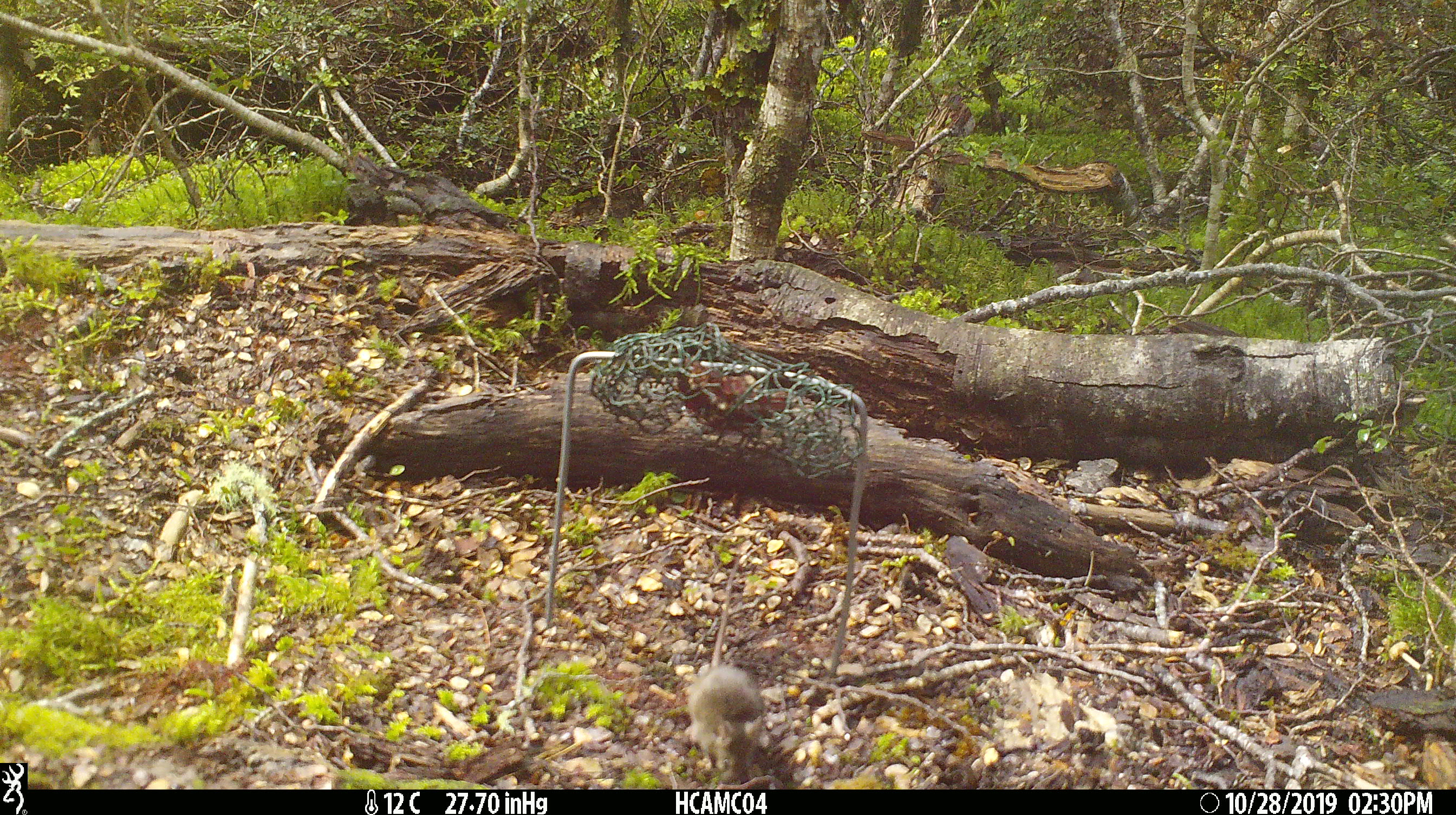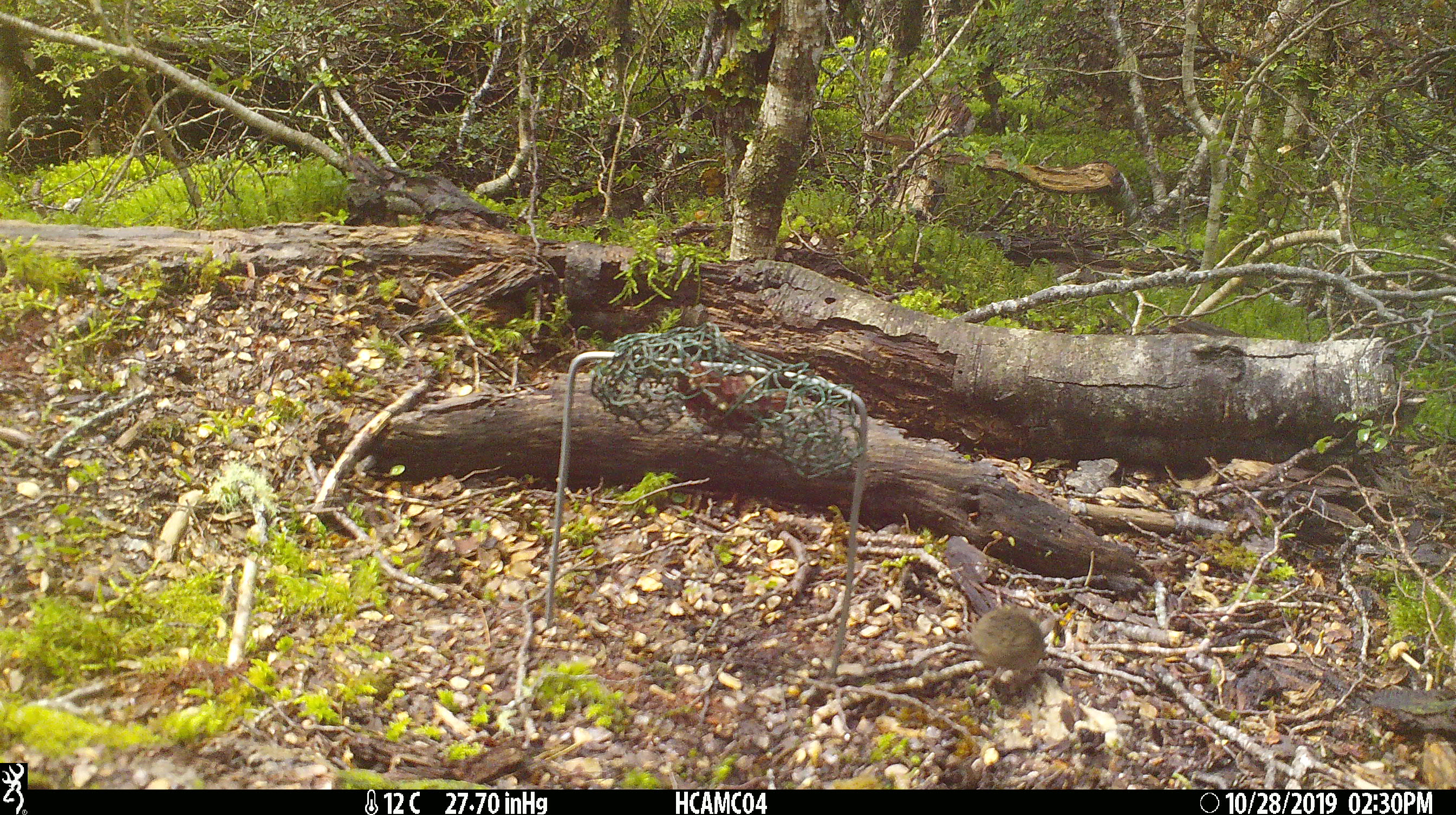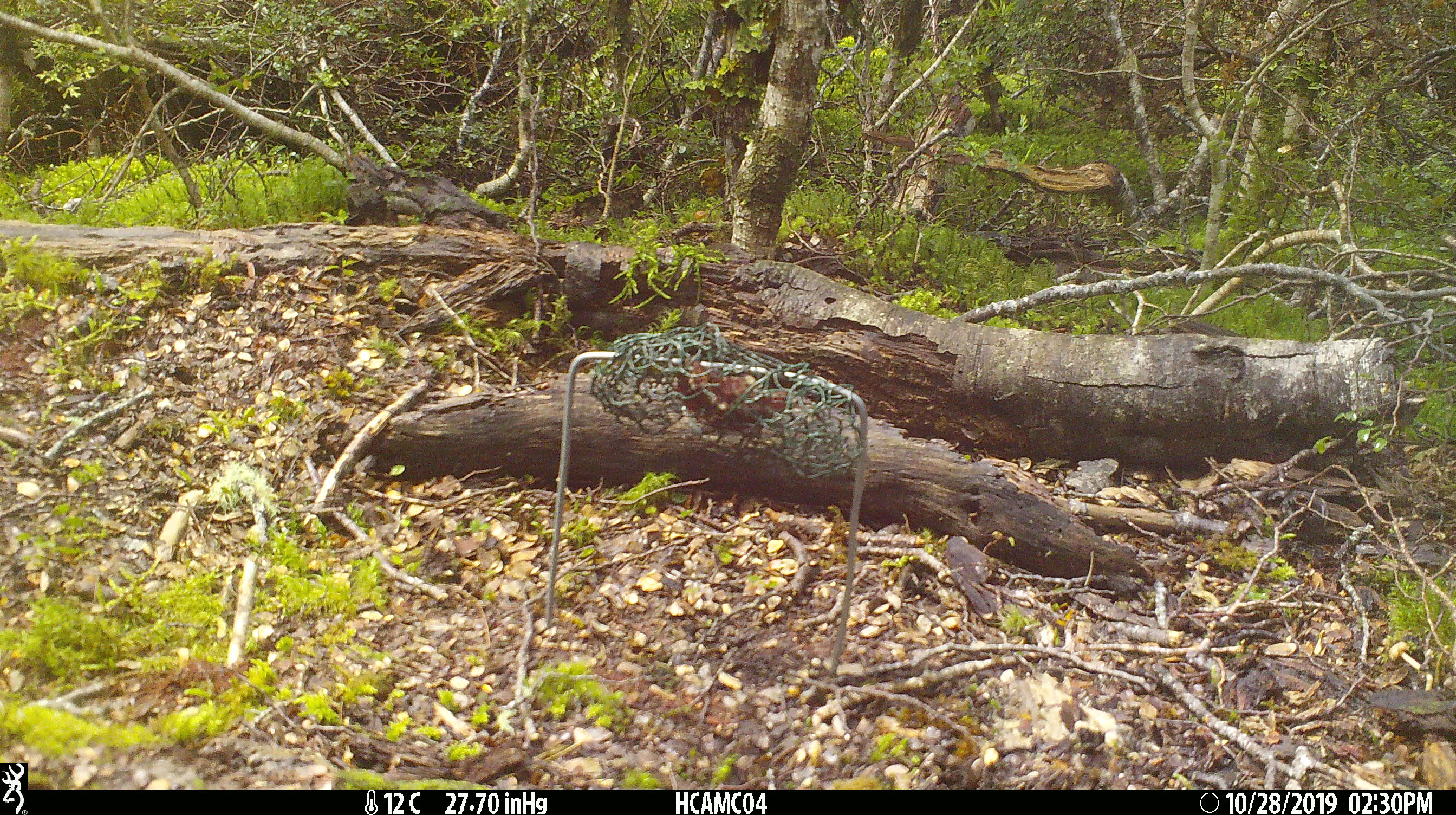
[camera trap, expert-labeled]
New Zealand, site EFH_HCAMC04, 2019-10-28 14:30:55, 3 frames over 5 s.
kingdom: Animalia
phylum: Chordata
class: Mammalia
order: Rodentia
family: Muridae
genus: Mus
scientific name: Mus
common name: mouse